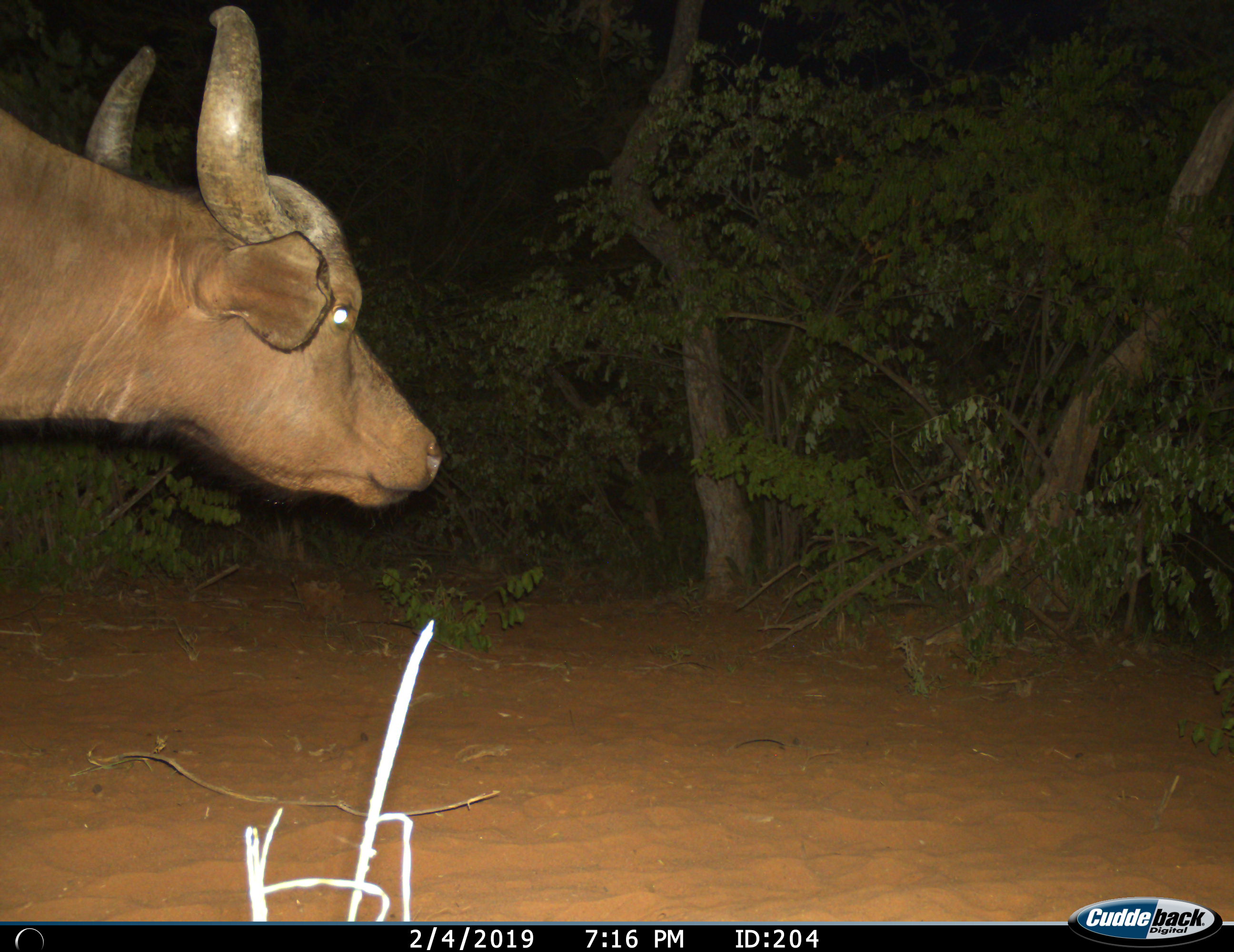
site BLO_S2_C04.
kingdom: Animalia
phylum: Chordata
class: Mammalia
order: Artiodactyla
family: Bovidae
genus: Syncerus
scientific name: Syncerus caffer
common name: african buffalo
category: buffalo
Buffalo (african buffalo) (Syncerus caffer), count 1. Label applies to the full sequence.